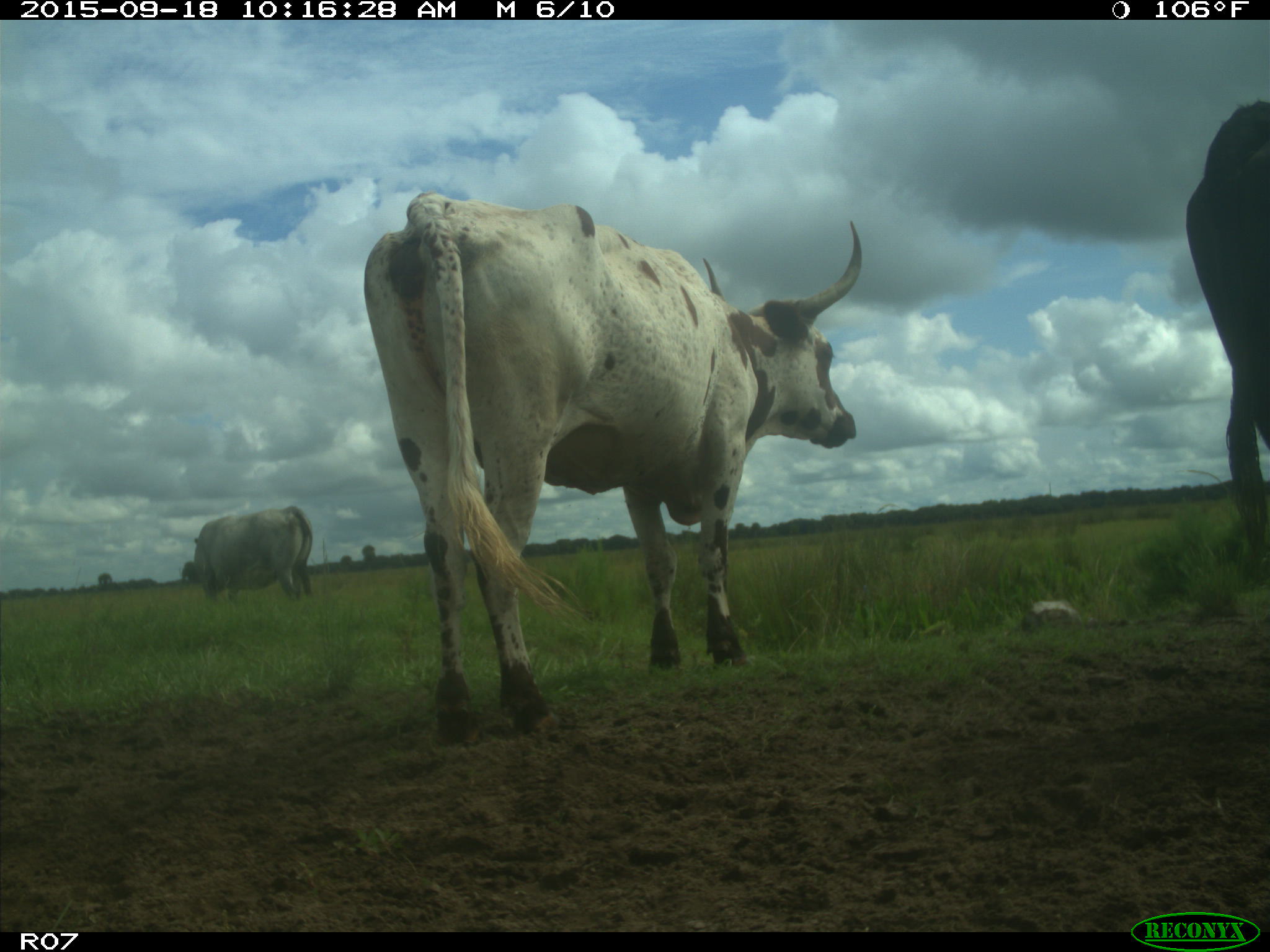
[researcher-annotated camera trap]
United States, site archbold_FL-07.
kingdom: Animalia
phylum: Chordata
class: Mammalia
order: Artiodactyla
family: Bovidae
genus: Bos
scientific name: Bos taurus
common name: domestic cow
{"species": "Bos taurus (domestic cow)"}